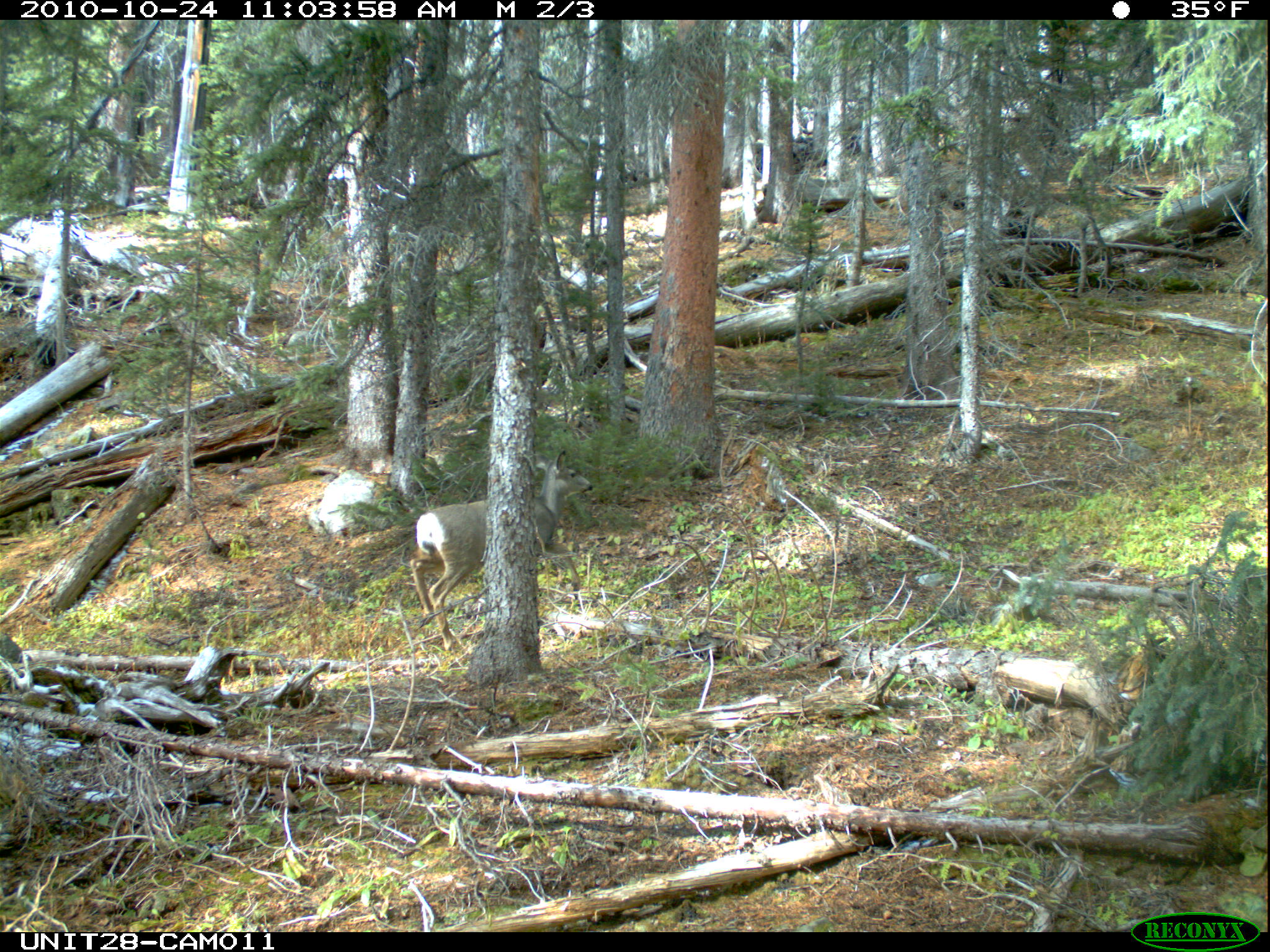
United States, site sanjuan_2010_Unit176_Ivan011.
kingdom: Animalia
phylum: Chordata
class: Mammalia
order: Artiodactyla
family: Cervidae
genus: Odocoileus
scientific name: Odocoileus hemionus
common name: mule deer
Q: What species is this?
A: Odocoileus hemionus (mule deer).